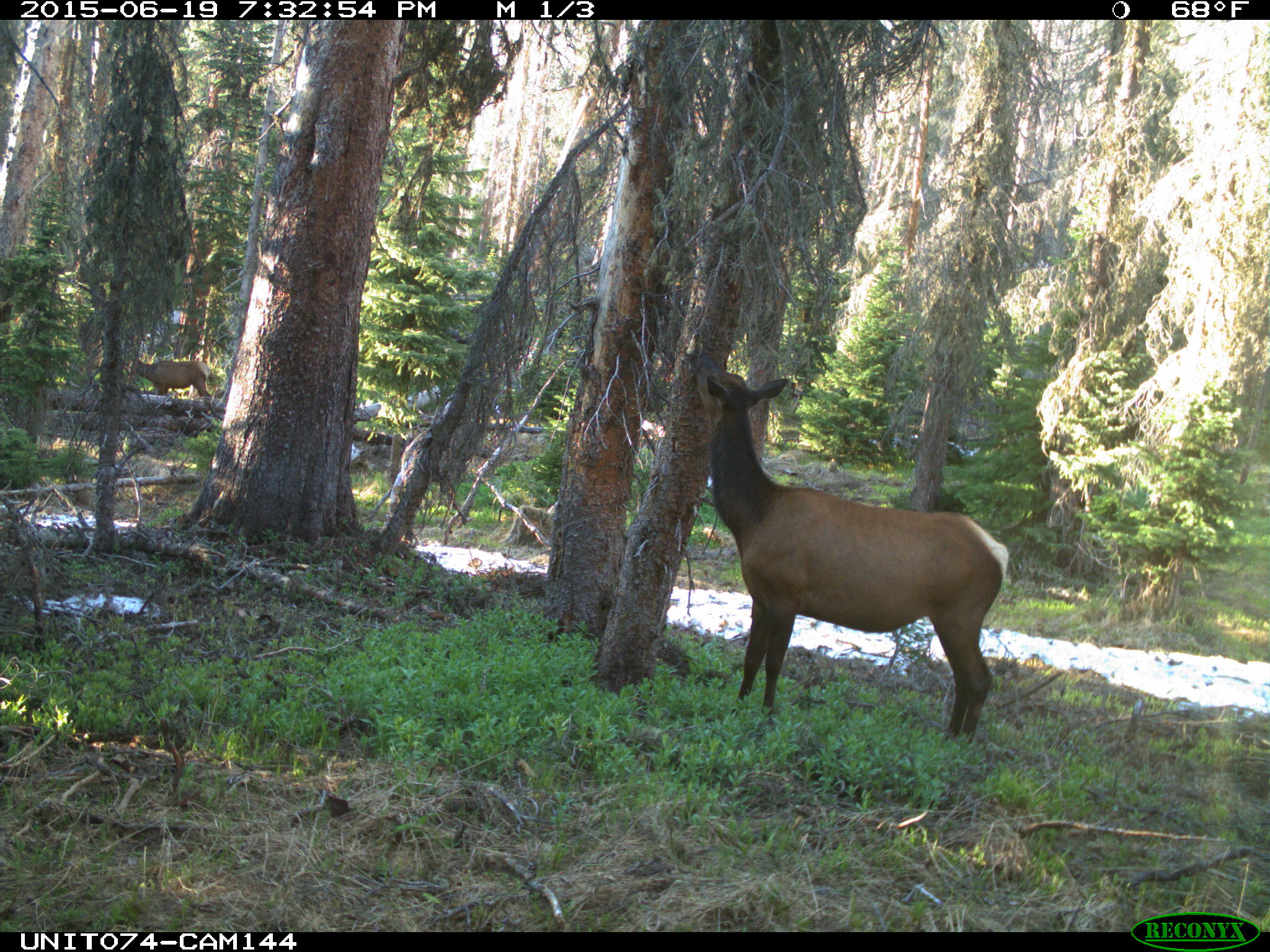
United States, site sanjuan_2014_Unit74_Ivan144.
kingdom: Animalia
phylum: Chordata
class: Mammalia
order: Artiodactyla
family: Cervidae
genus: Cervus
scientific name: Cervus elaphus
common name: red deer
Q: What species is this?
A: Cervus elaphus (red deer).